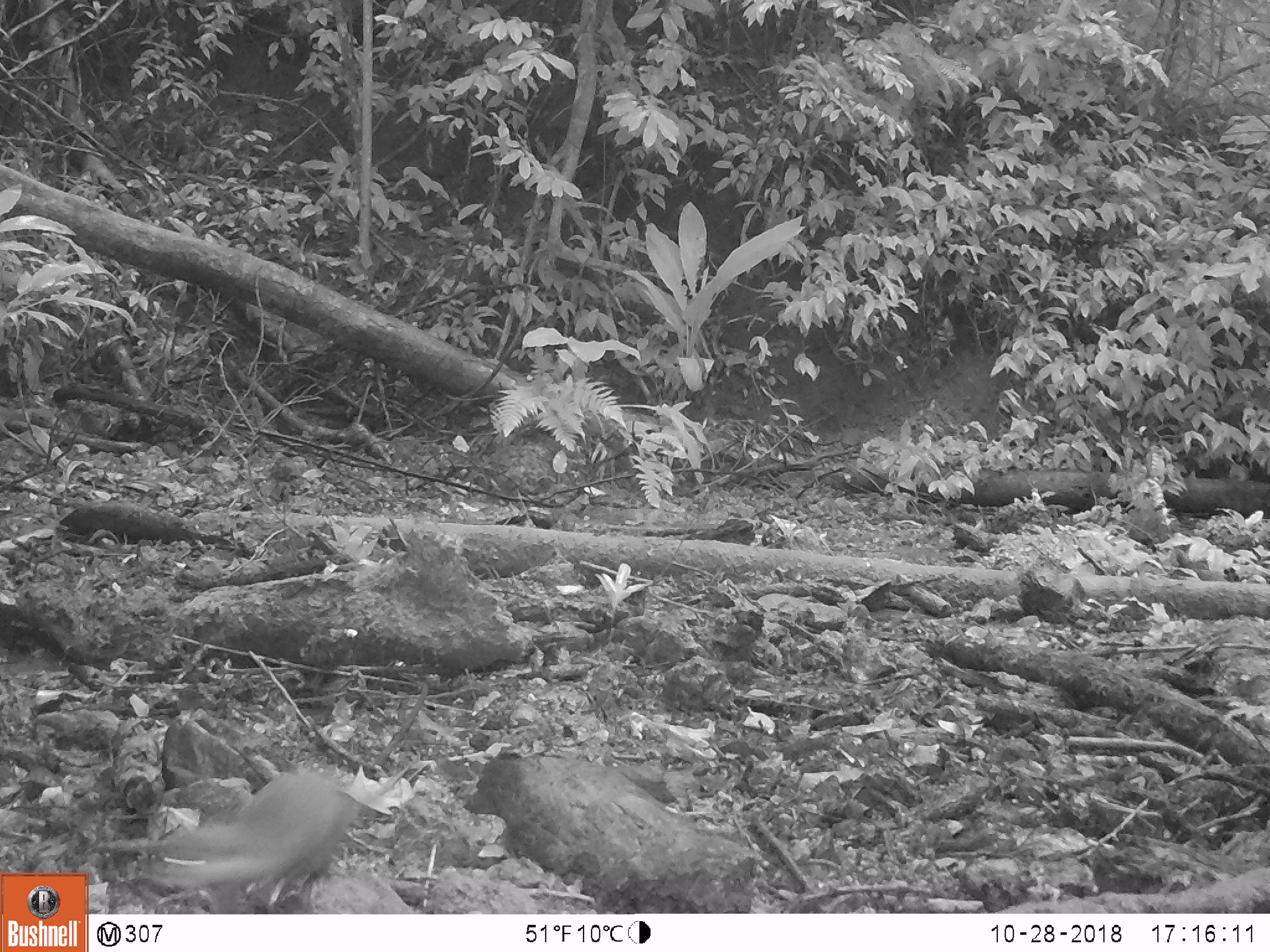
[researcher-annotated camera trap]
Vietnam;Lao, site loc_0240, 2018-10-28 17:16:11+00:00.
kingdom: Animalia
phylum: Chordata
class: Mammalia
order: Carnivora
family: Mustelidae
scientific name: Lutrinae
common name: otter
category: unidentified otter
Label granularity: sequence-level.